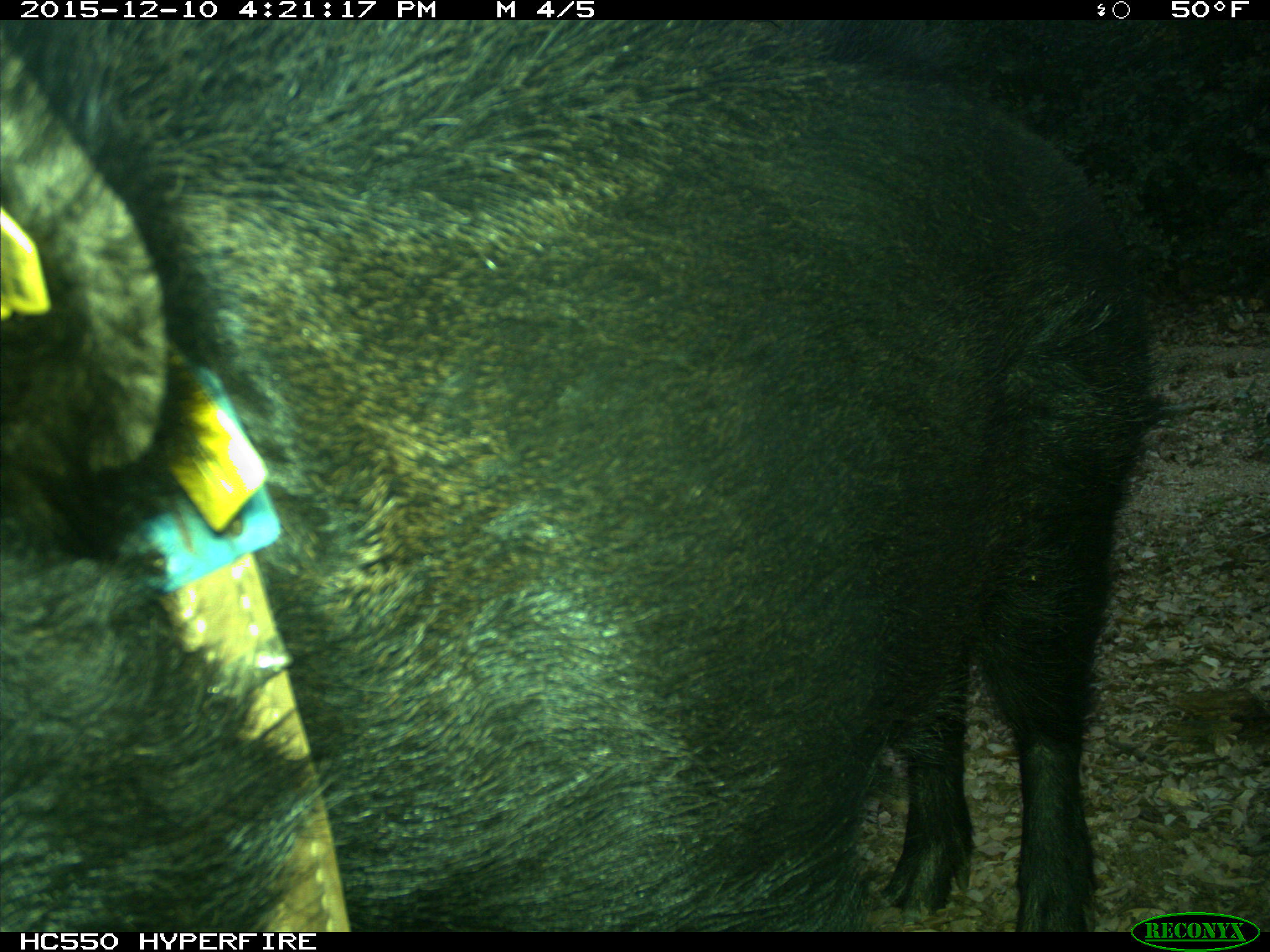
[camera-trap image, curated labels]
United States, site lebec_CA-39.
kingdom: Animalia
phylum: Chordata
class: Mammalia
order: Artiodactyla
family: Suidae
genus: Sus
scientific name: Sus scrofa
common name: wild boar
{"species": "Sus scrofa (wild boar)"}